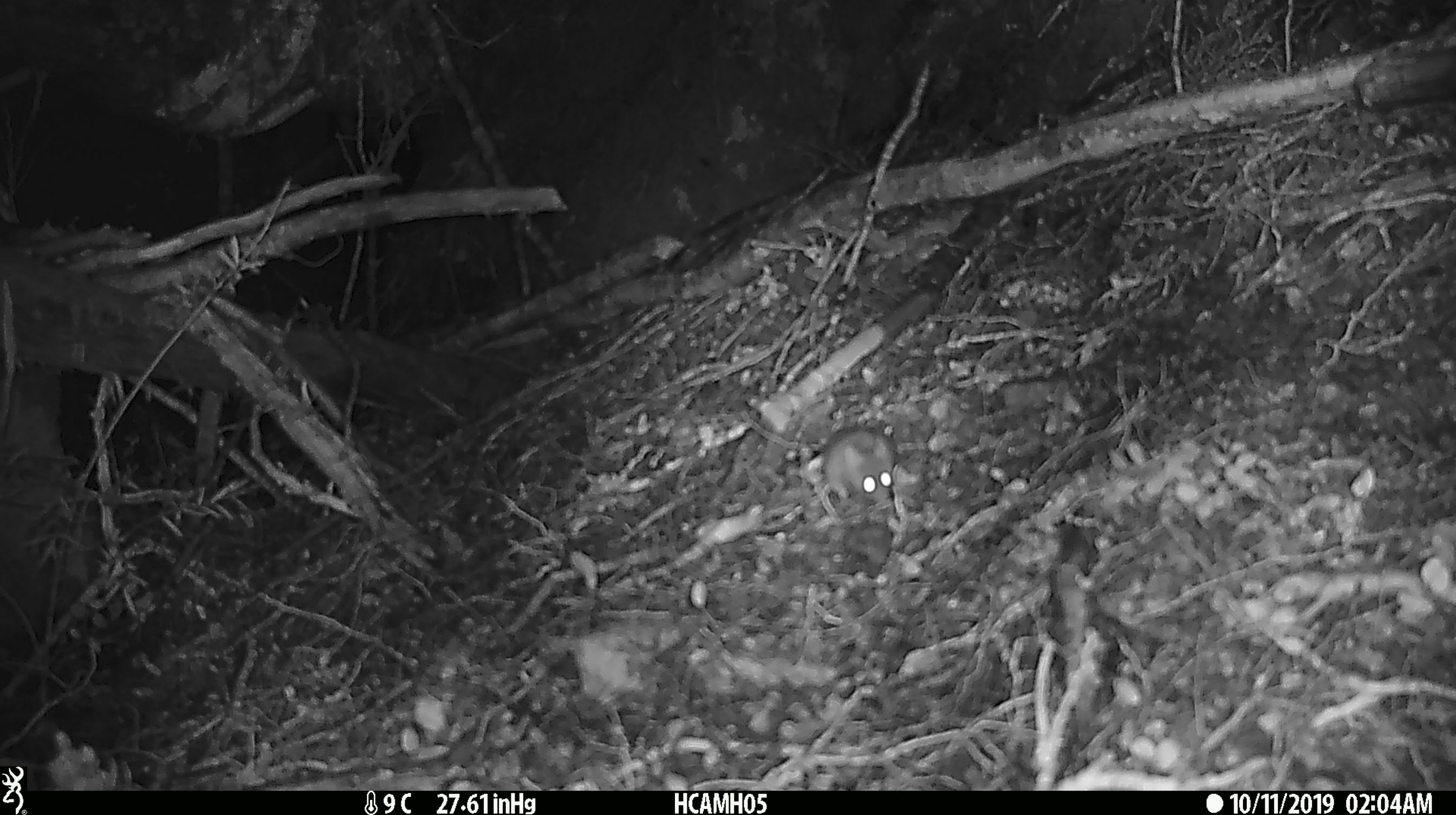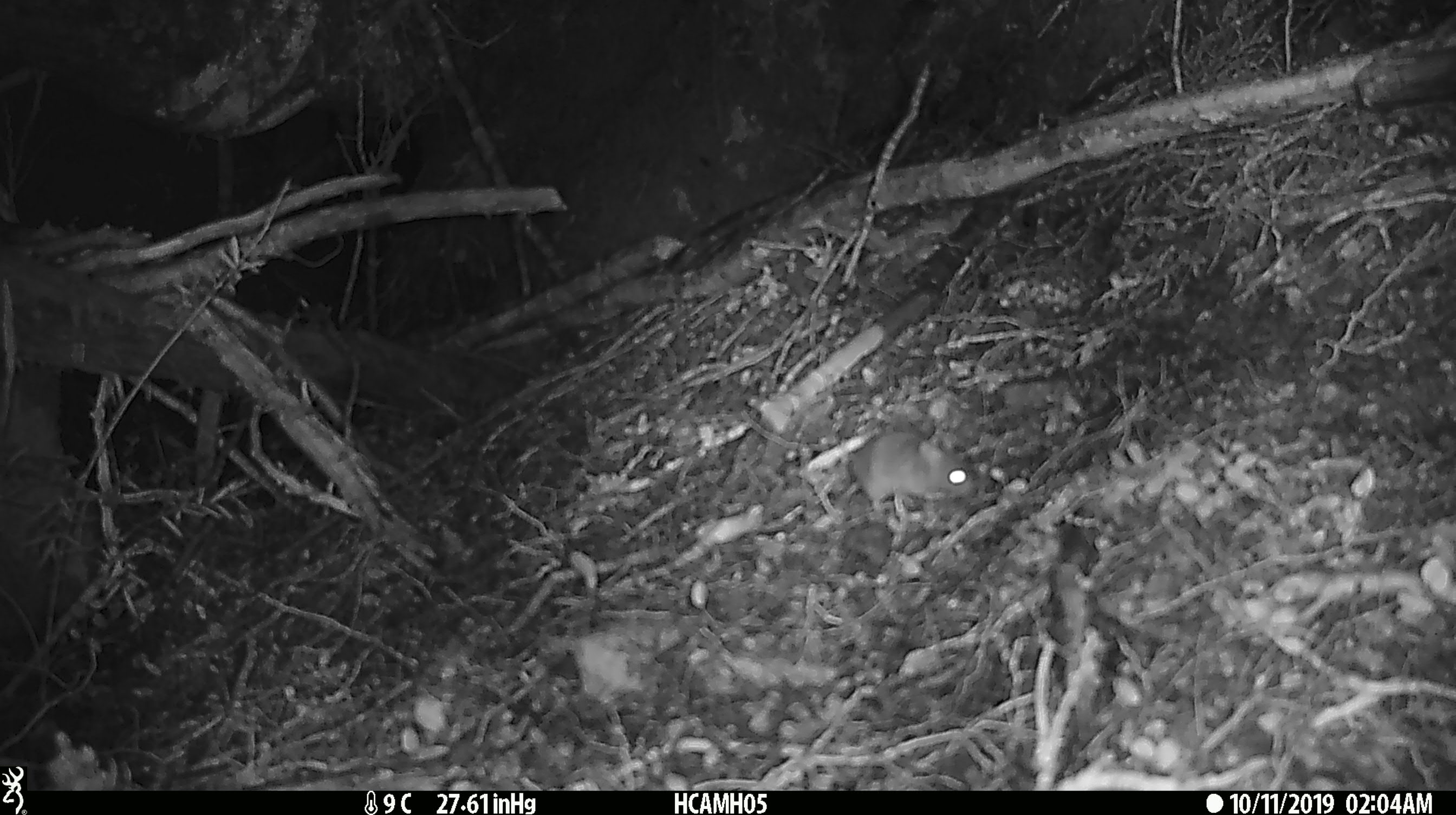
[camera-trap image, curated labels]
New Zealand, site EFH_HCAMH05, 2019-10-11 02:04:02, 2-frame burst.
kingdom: Animalia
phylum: Chordata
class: Mammalia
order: Rodentia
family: Muridae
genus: Mus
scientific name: Mus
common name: mouse